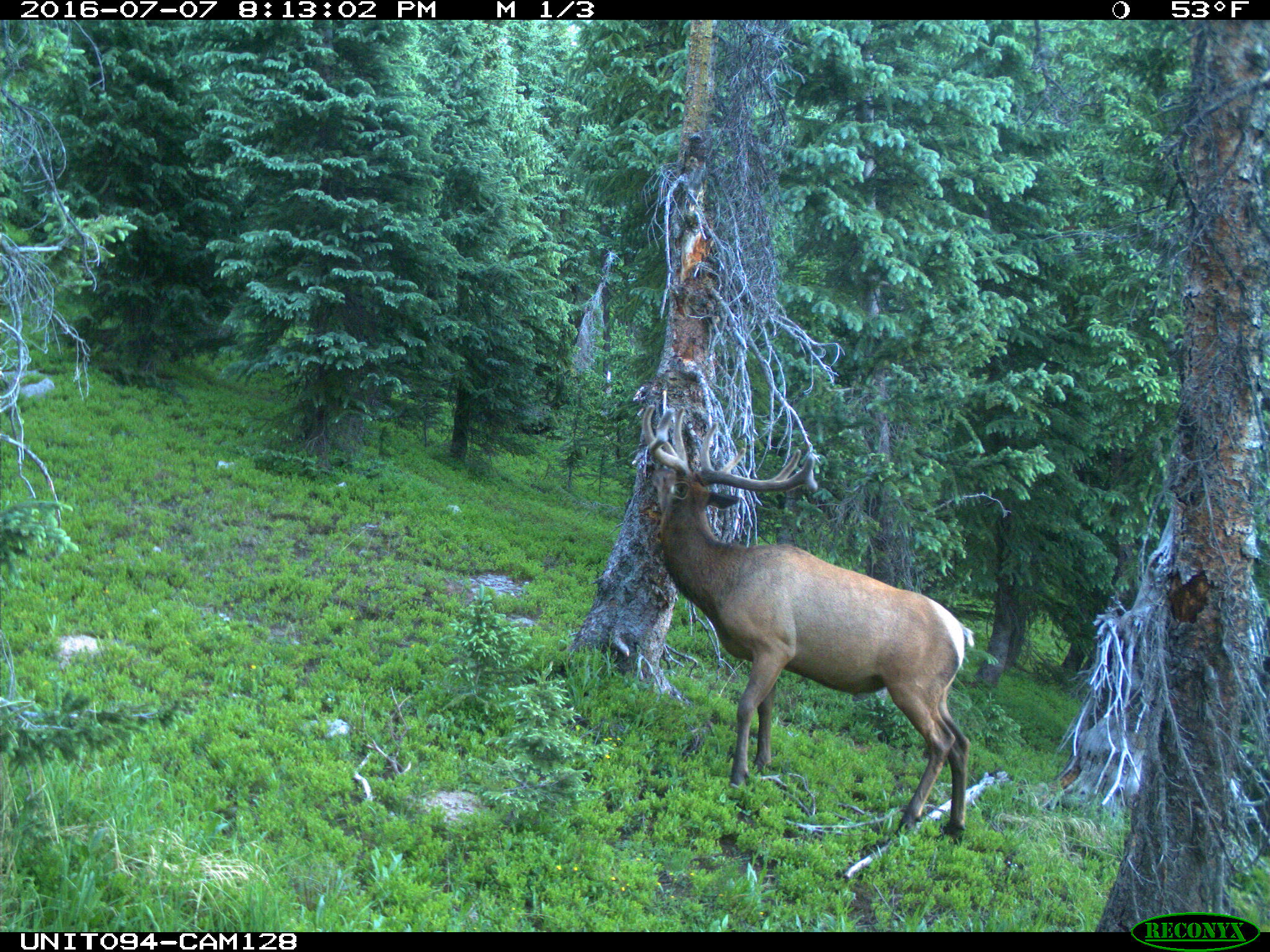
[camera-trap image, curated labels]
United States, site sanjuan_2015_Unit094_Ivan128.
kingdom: Animalia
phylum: Chordata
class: Mammalia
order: Artiodactyla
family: Cervidae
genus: Cervus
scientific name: Cervus elaphus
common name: red deer